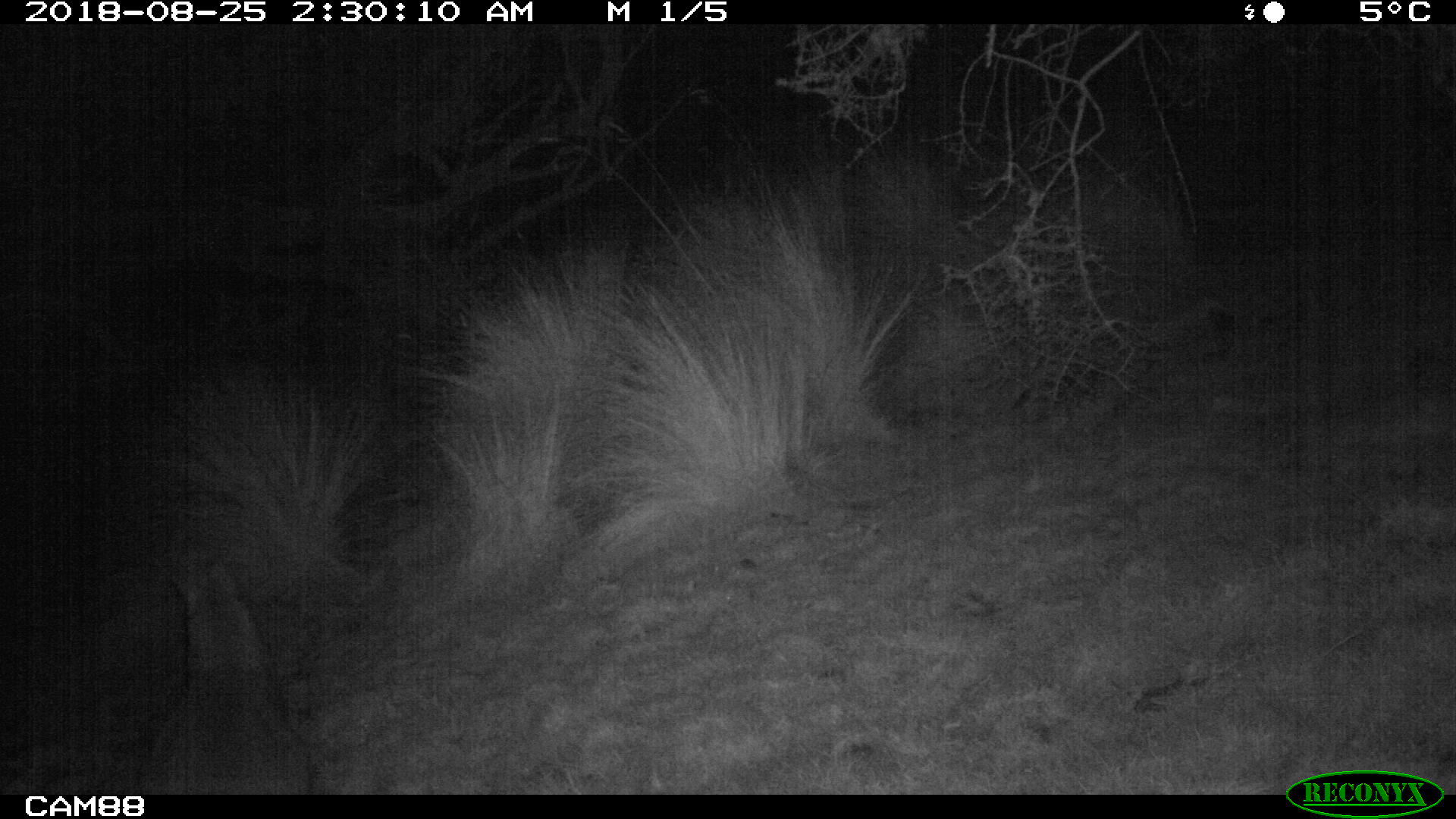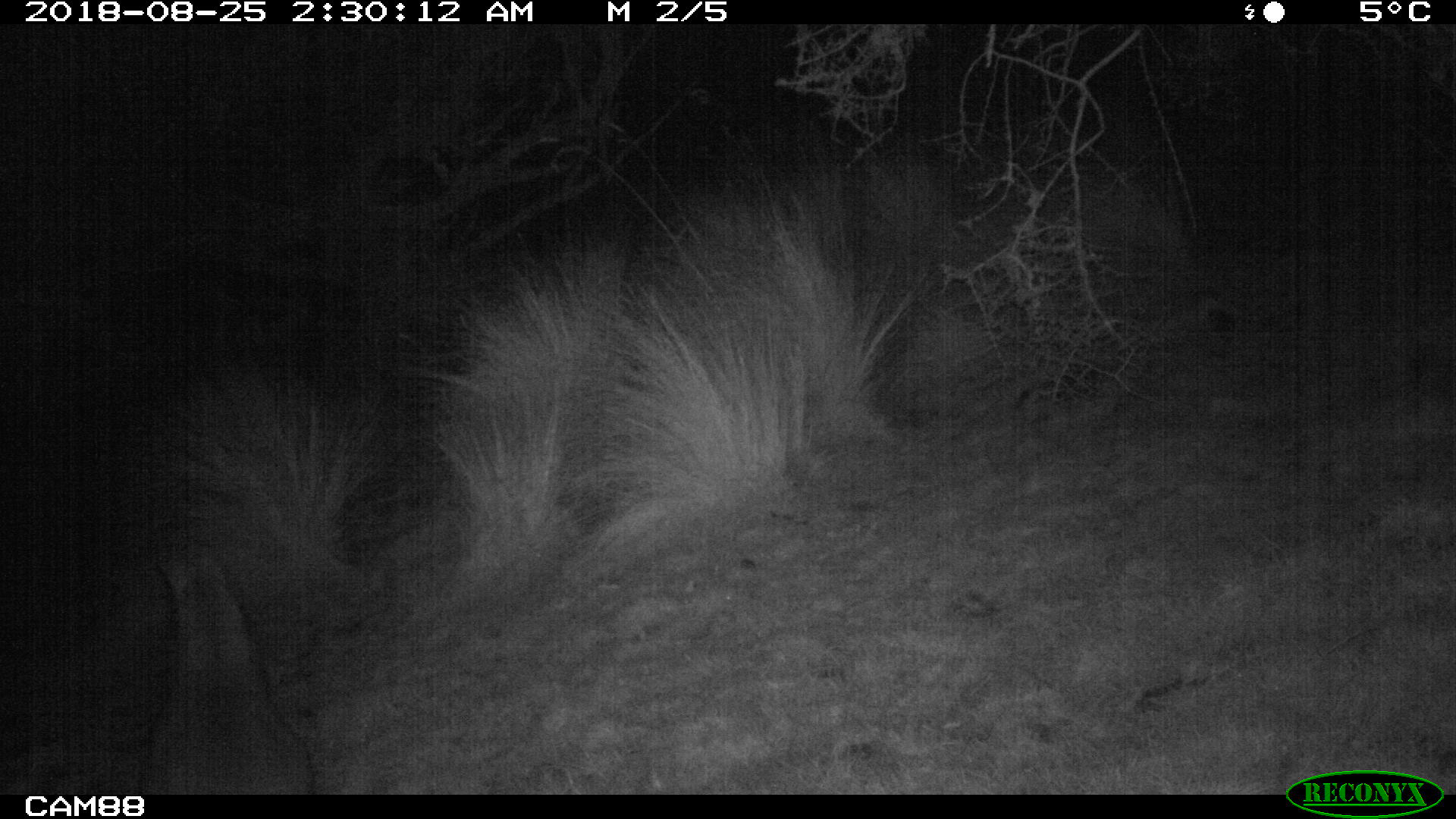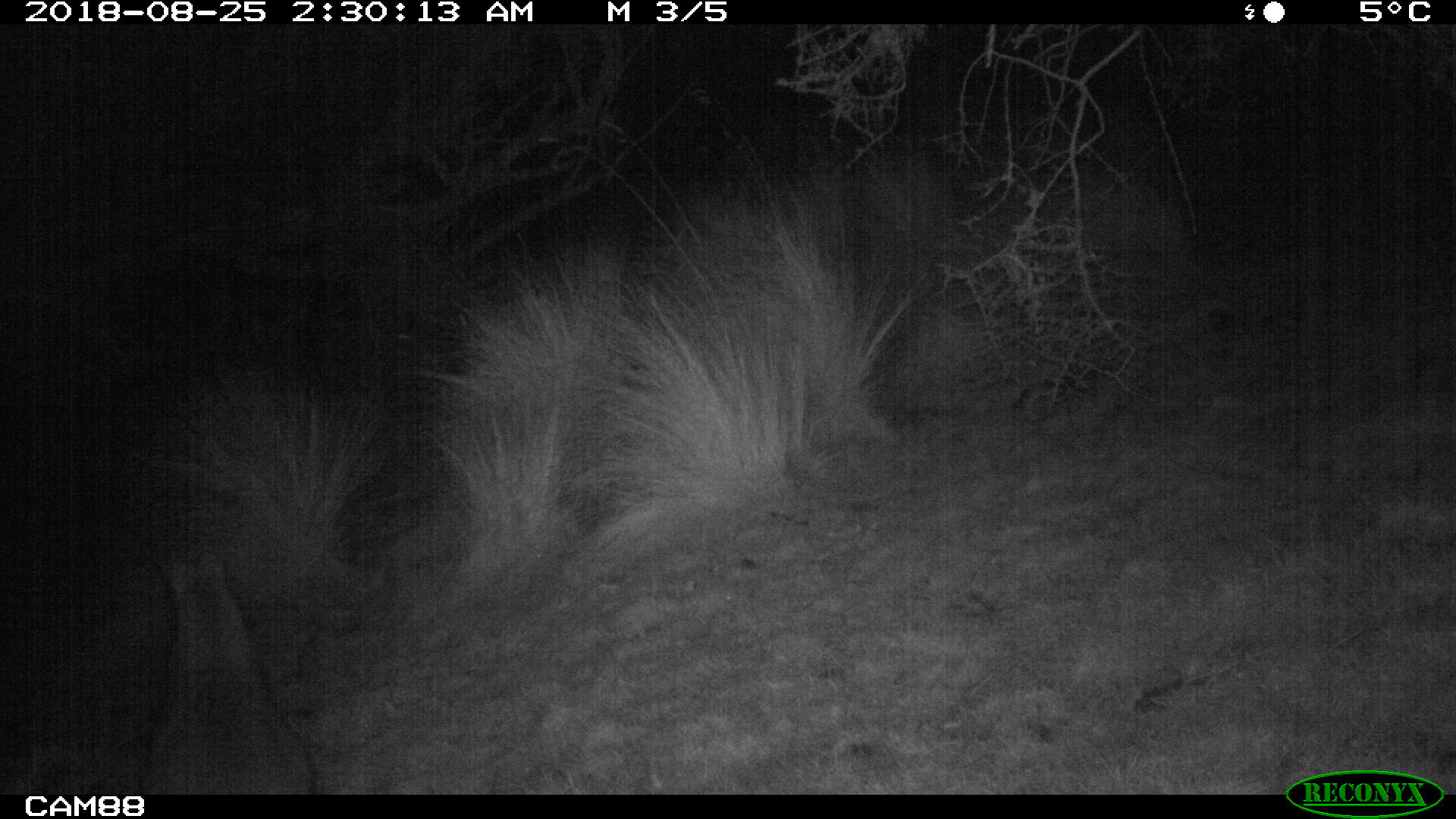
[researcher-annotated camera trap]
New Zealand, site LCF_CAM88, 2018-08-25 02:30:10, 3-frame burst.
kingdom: Animalia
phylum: Chordata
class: Mammalia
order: Diprotodontia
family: Macropodidae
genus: Notamacropus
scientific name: Notamacropus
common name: wallaby